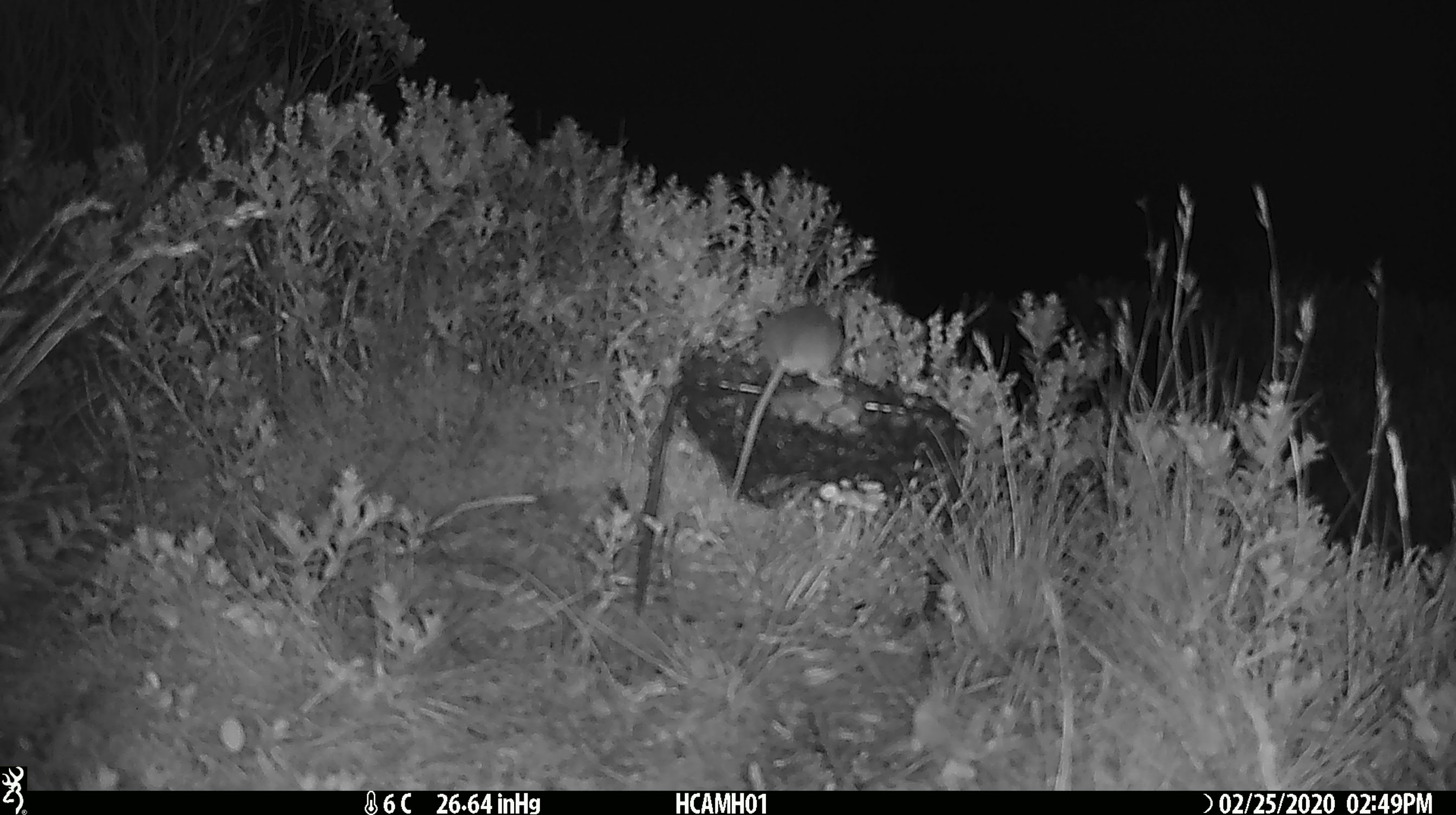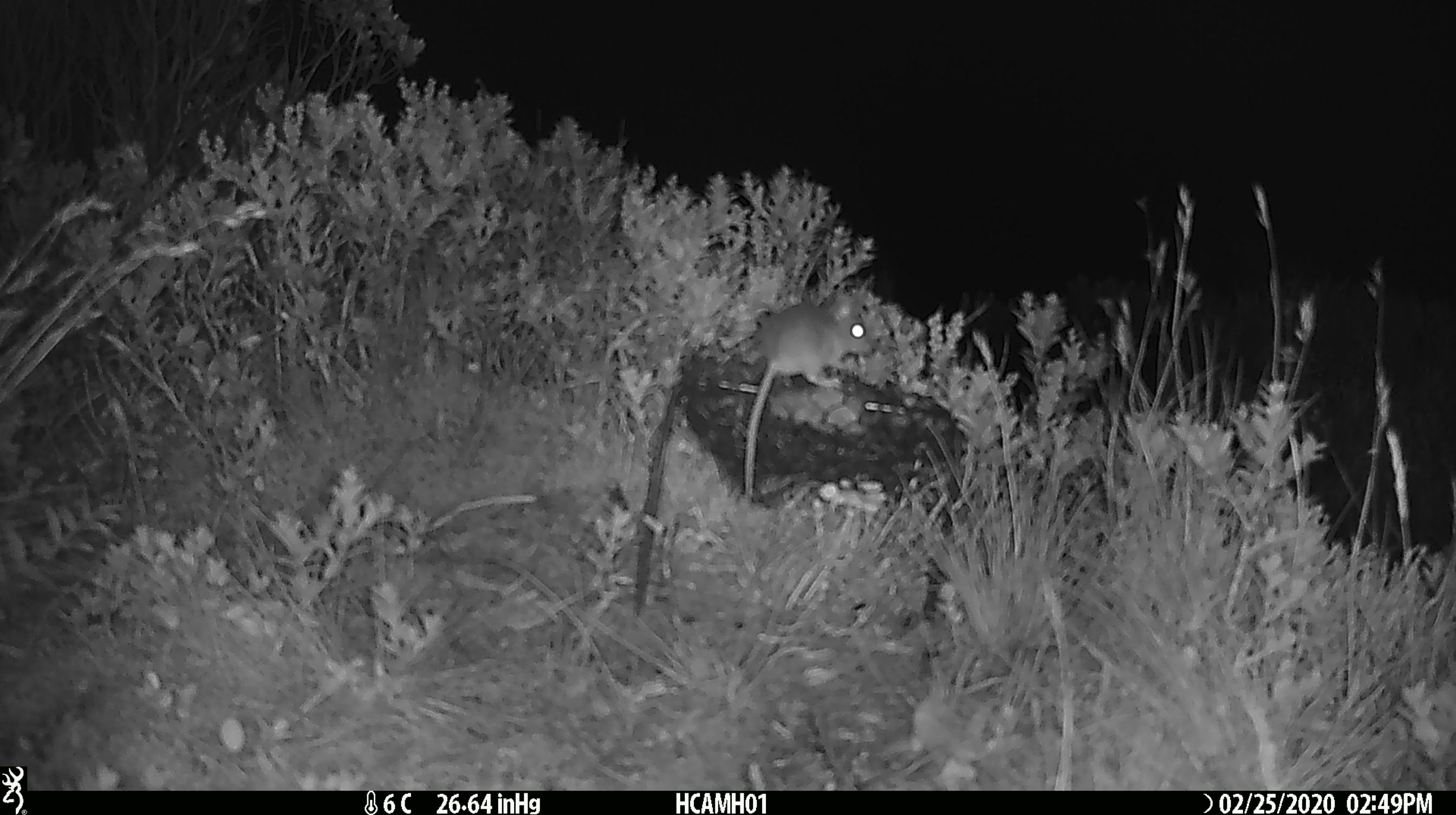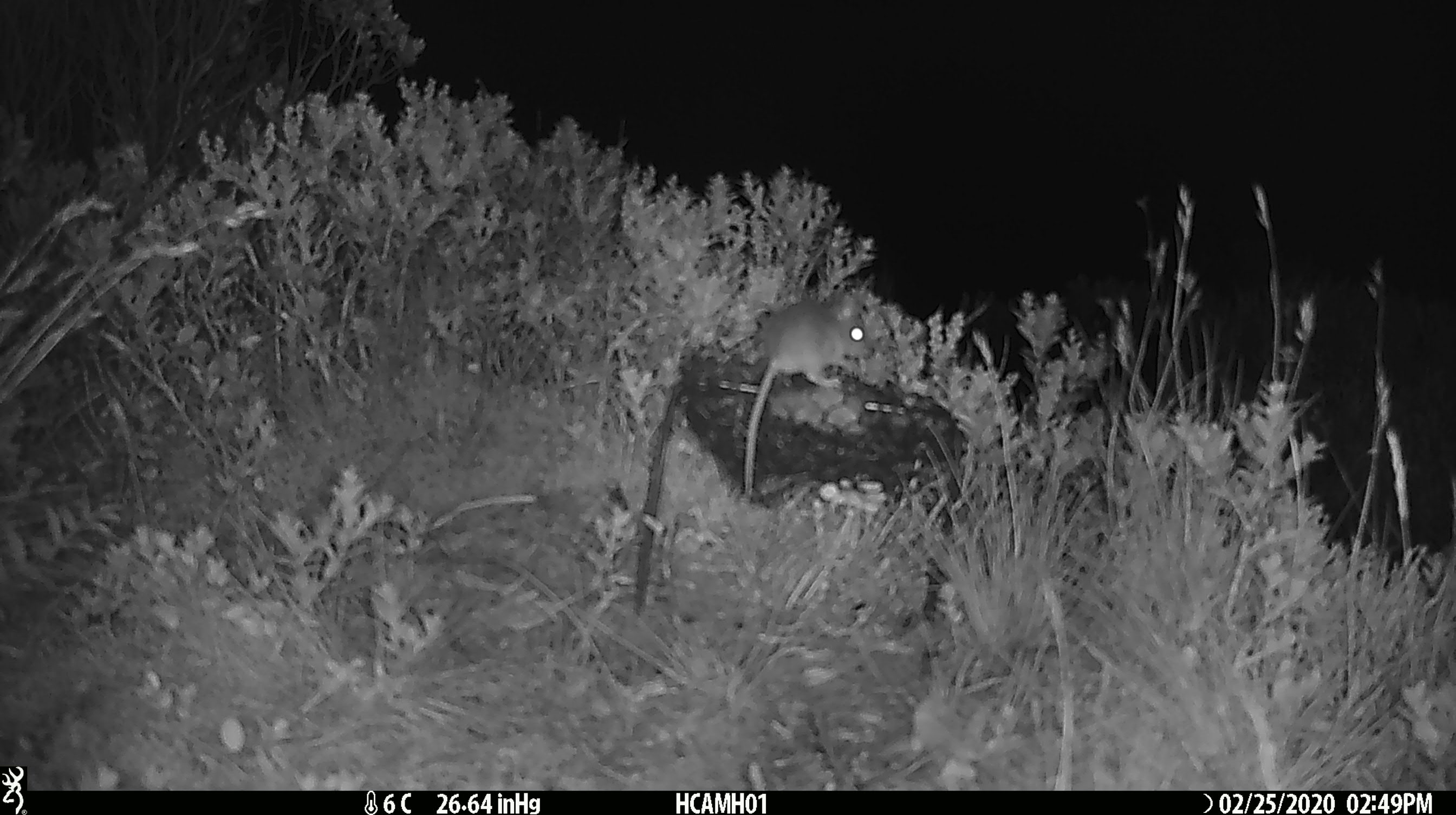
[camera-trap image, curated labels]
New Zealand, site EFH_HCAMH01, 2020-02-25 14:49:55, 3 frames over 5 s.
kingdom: Animalia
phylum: Chordata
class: Mammalia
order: Rodentia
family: Muridae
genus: Mus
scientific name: Mus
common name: mouse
Mouse (Mus).